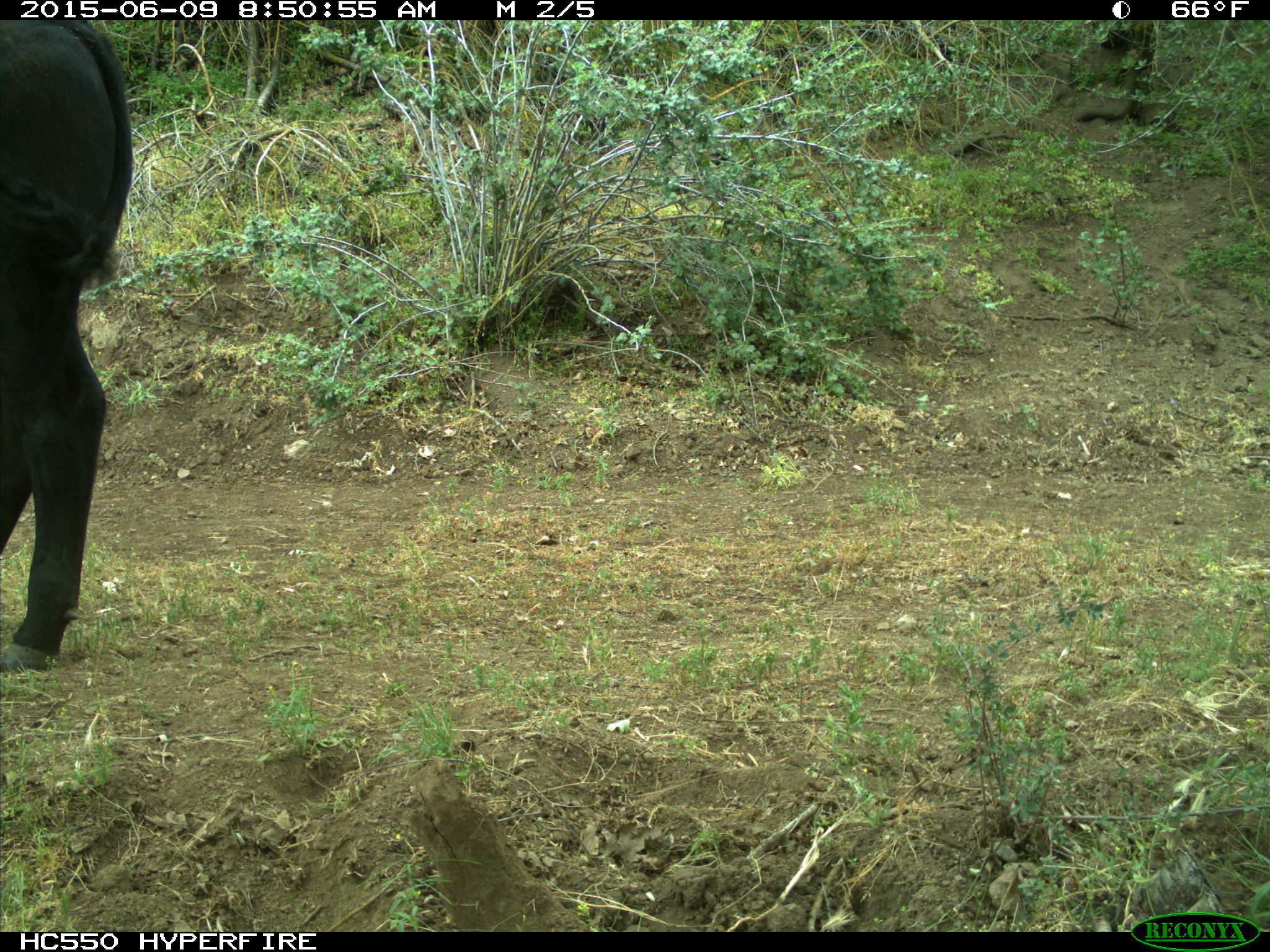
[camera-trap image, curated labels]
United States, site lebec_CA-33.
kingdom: Animalia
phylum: Chordata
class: Mammalia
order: Artiodactyla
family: Bovidae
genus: Bos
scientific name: Bos taurus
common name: domestic cow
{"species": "Bos taurus (domestic cow)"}